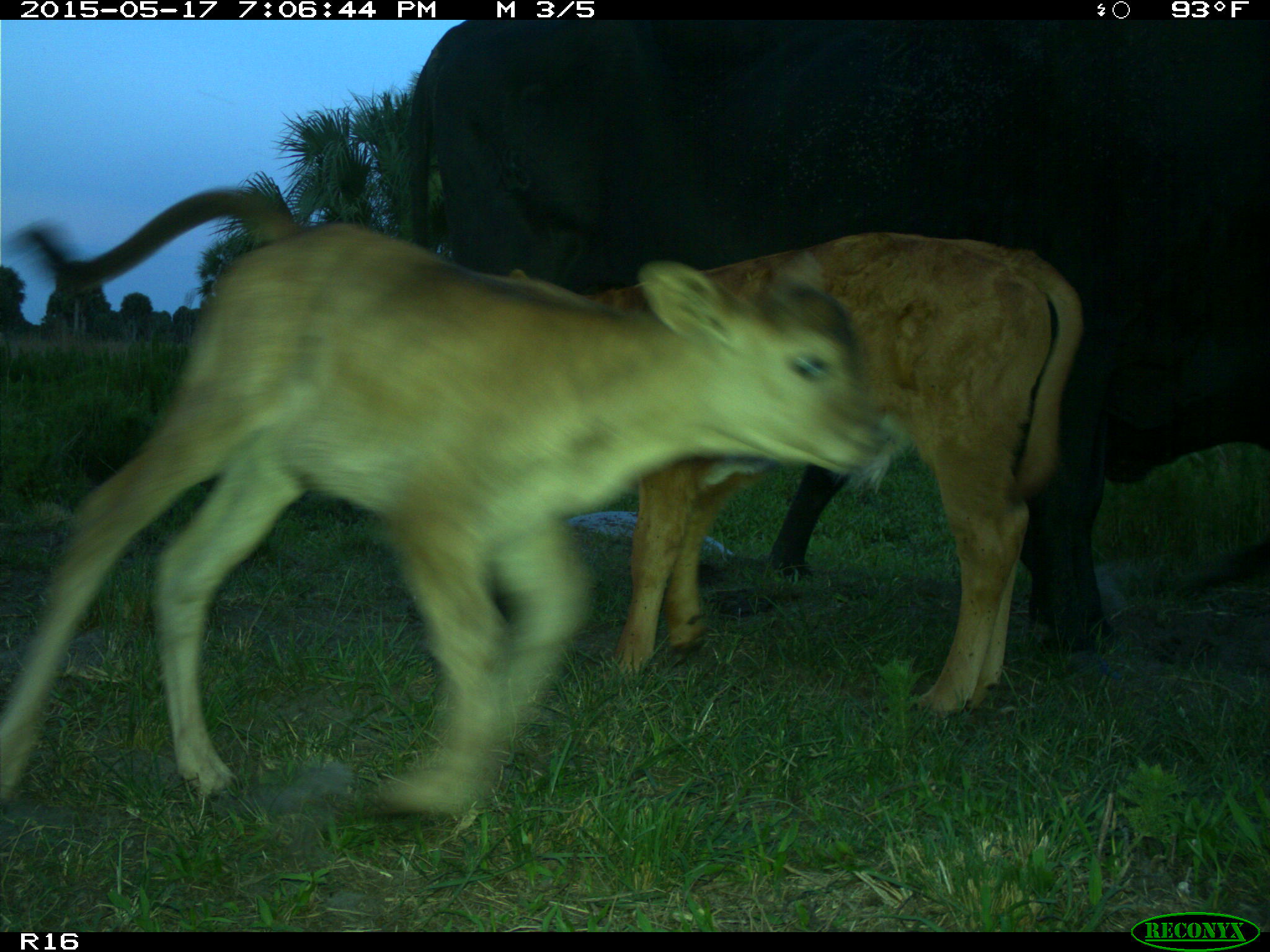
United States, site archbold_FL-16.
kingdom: Animalia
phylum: Chordata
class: Mammalia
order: Artiodactyla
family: Bovidae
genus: Bos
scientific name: Bos taurus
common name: domestic cow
Bos taurus (domestic cow).